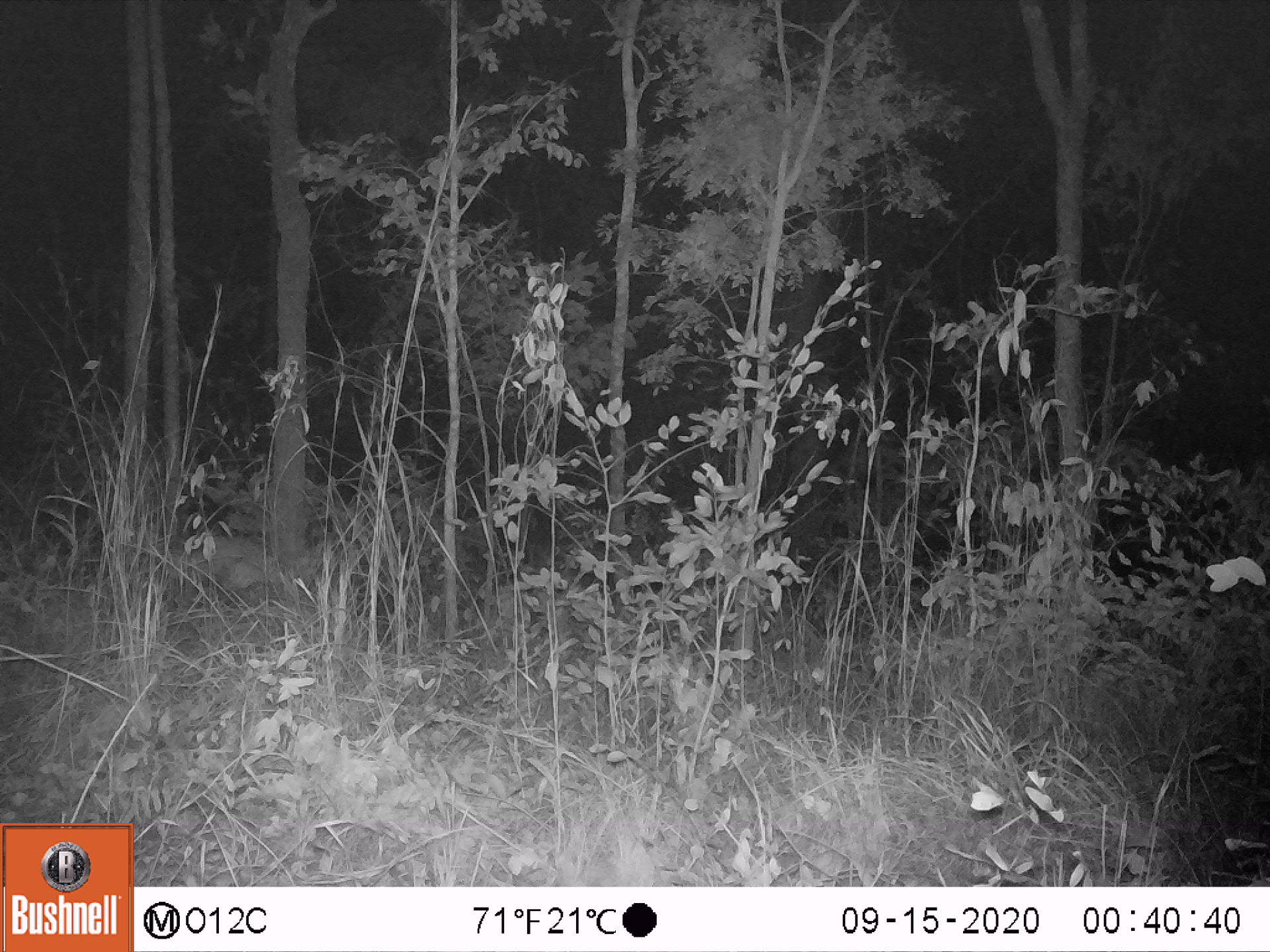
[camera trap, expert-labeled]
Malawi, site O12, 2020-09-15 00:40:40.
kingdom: Animalia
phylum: Chordata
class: Mammalia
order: Artiodactyla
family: Bovidae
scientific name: Antilopinae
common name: small antelope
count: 1